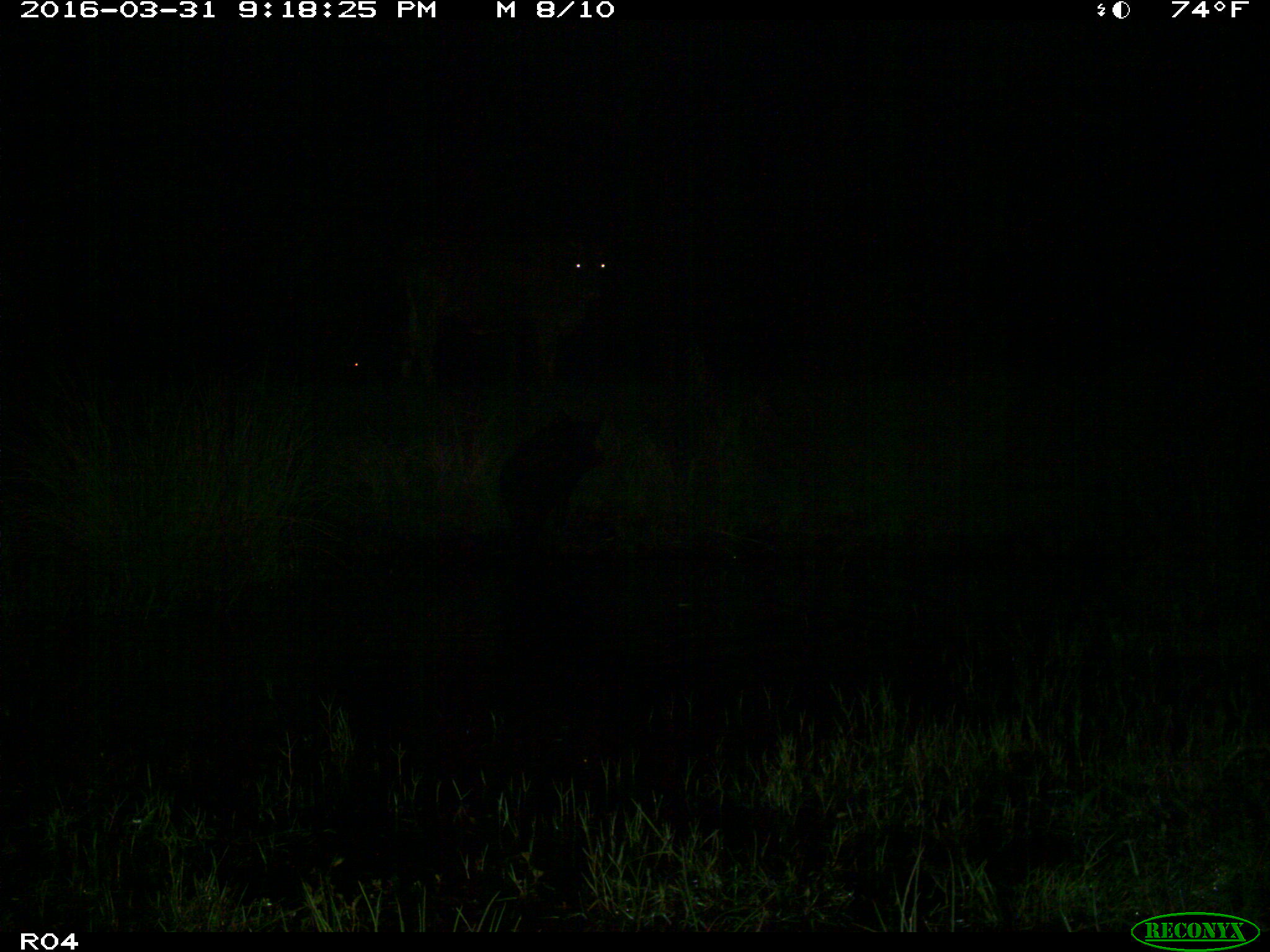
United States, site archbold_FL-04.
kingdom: Animalia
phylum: Chordata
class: Mammalia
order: Artiodactyla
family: Bovidae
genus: Bos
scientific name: Bos taurus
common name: domestic cow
Bos taurus (domestic cow).